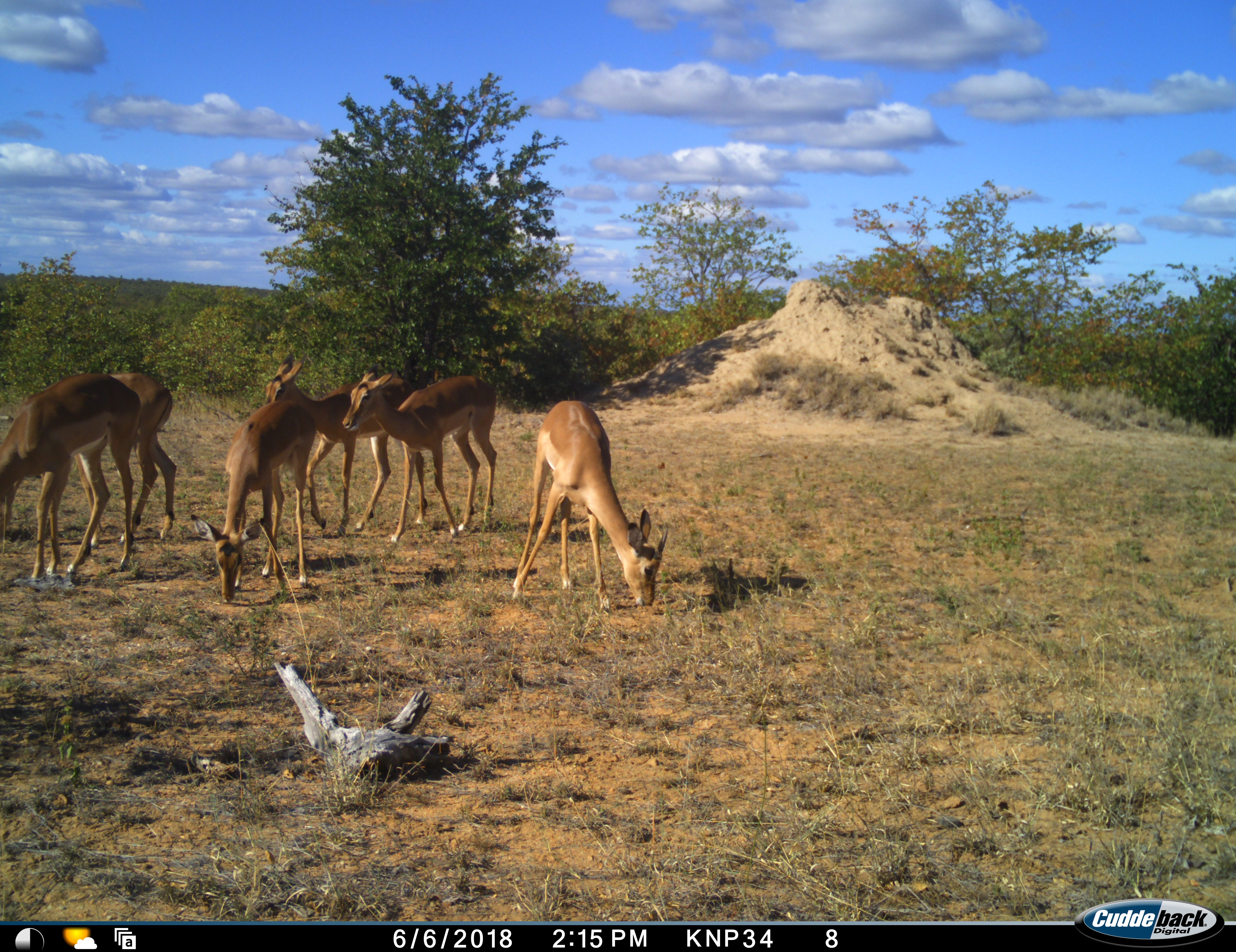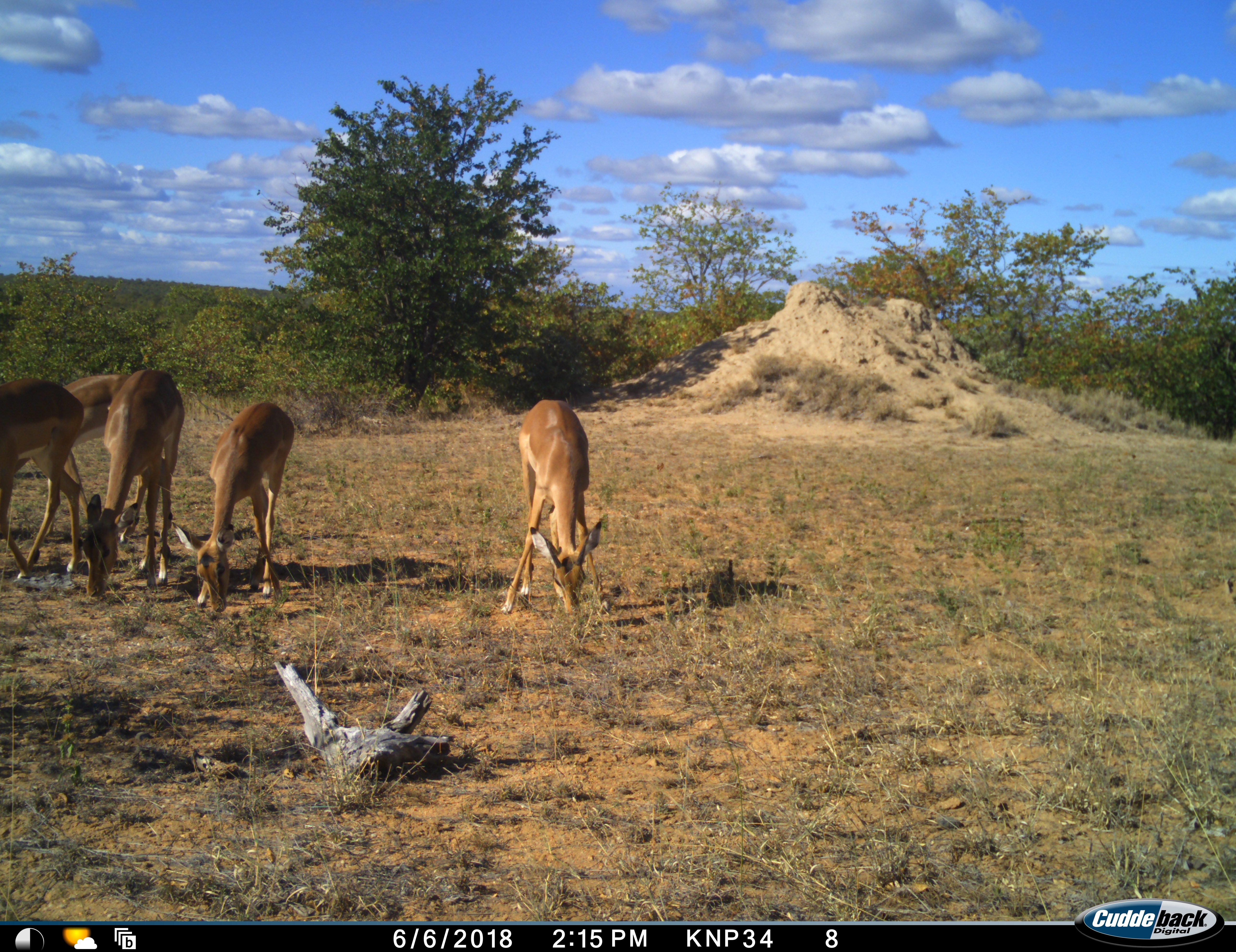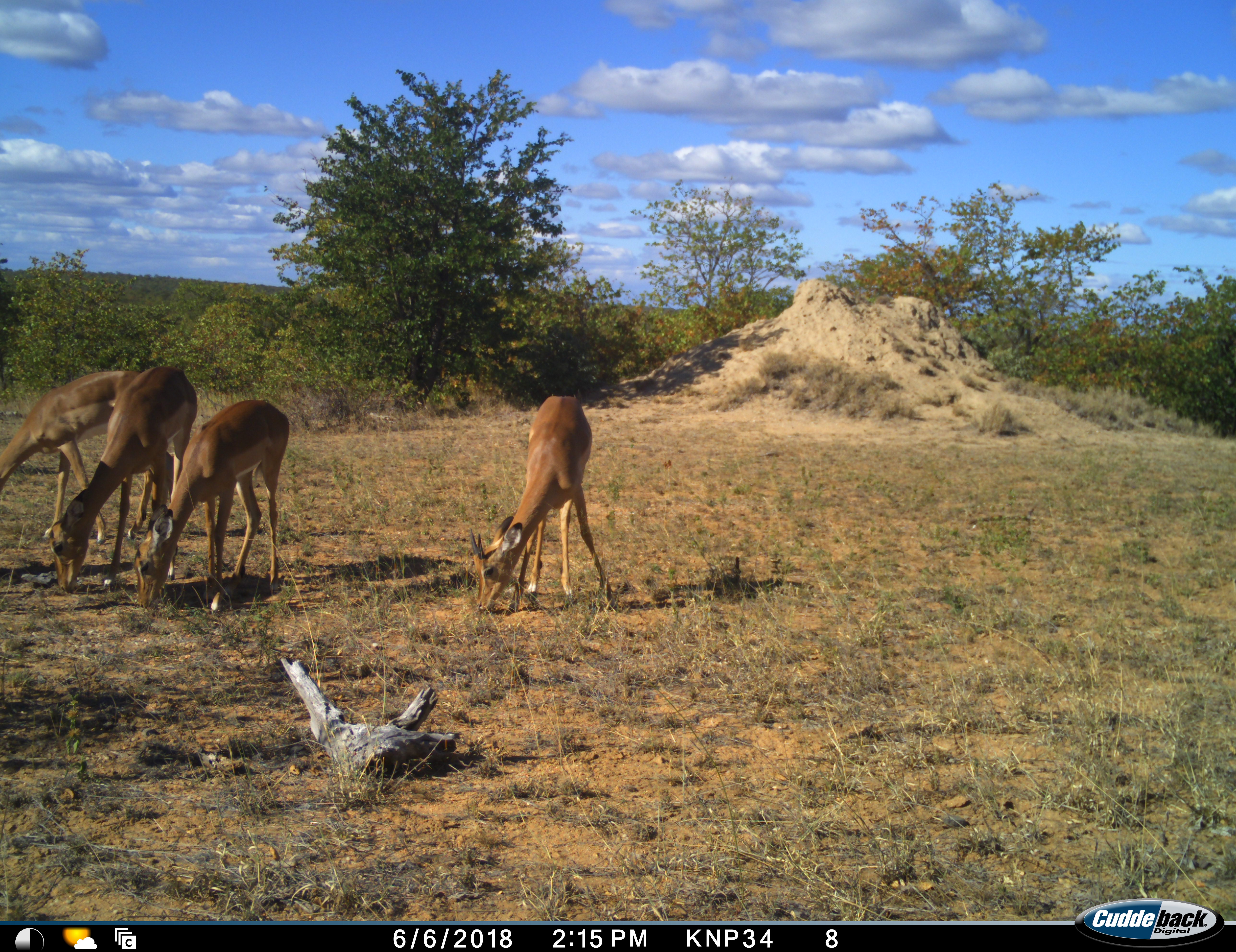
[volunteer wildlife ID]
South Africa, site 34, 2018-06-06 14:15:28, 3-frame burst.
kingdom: Animalia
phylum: Chordata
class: Mammalia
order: Artiodactyla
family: Bovidae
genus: Aepyceros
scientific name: Aepyceros melampus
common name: impala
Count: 6.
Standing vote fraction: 20%.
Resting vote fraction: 0%.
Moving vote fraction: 10%.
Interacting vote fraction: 0%.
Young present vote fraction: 0%.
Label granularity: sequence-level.